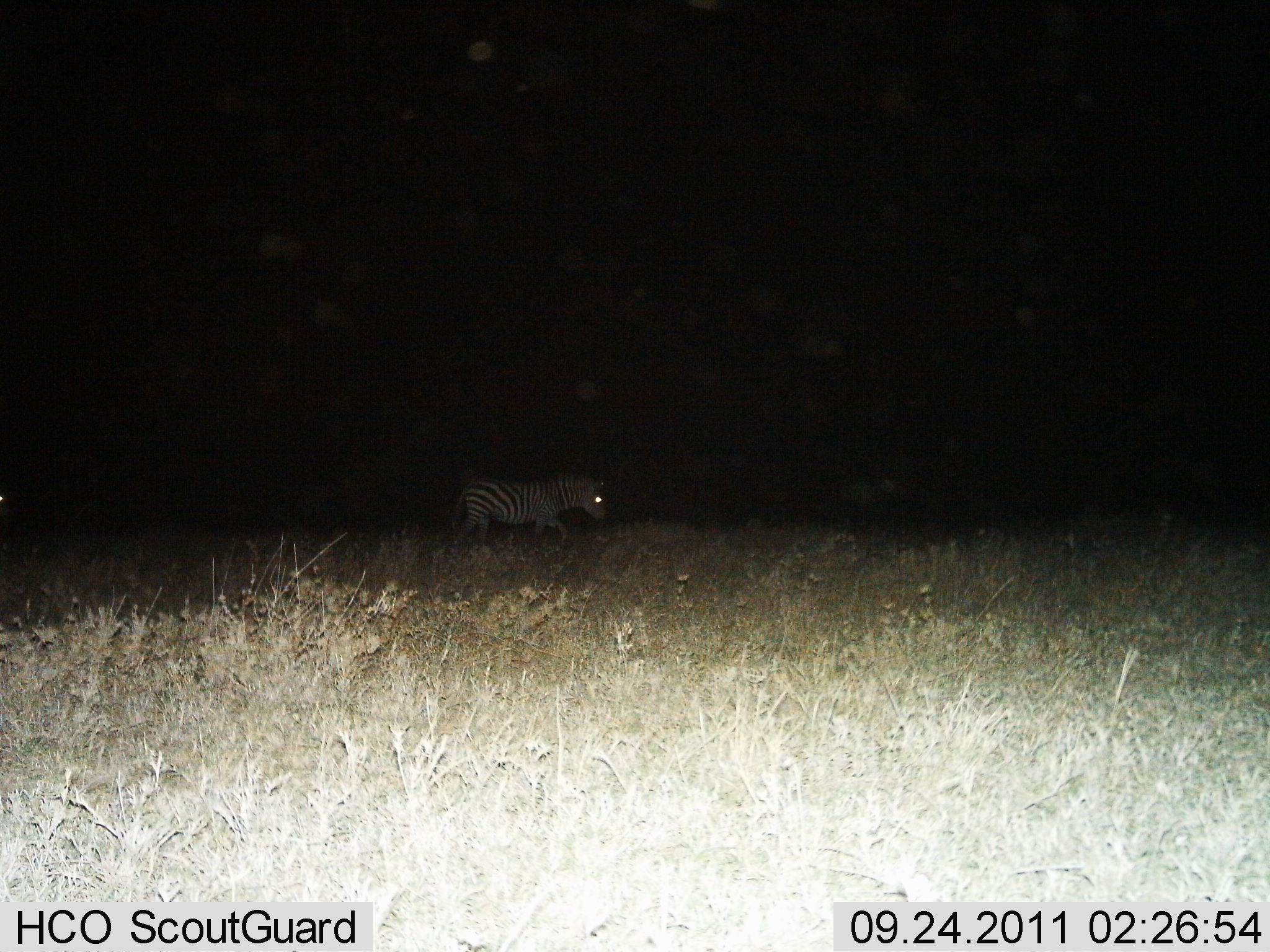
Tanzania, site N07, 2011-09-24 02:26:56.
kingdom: Animalia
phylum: Chordata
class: Mammalia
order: Perissodactyla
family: Equidae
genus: Equus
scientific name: Equus quagga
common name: plains zebra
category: zebra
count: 1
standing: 8%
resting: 0%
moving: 92%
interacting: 0%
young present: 0%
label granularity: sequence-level